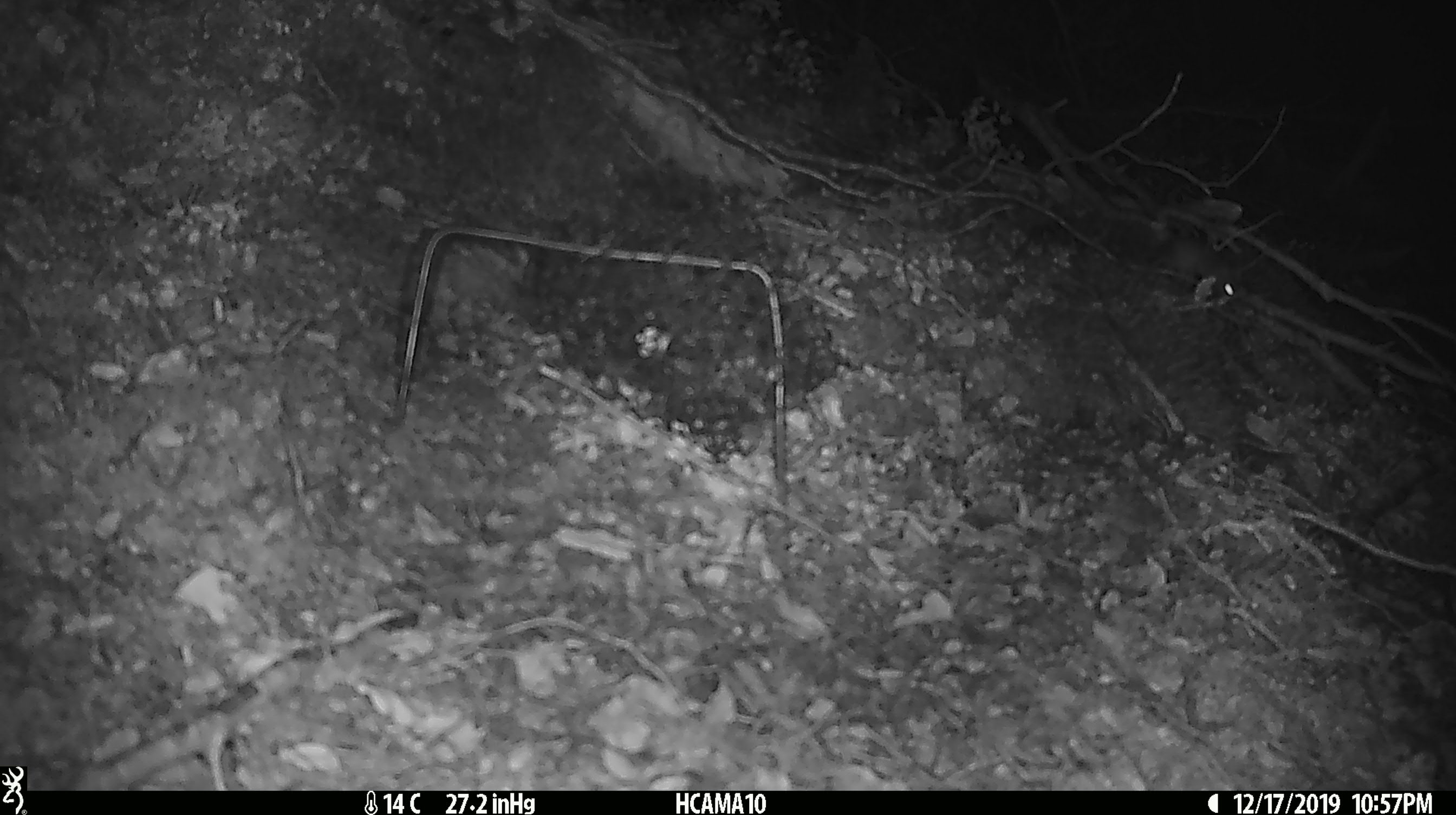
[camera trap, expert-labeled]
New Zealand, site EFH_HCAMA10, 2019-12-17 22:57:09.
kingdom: Animalia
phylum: Chordata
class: Mammalia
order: Rodentia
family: Muridae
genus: Mus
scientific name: Mus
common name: mouse